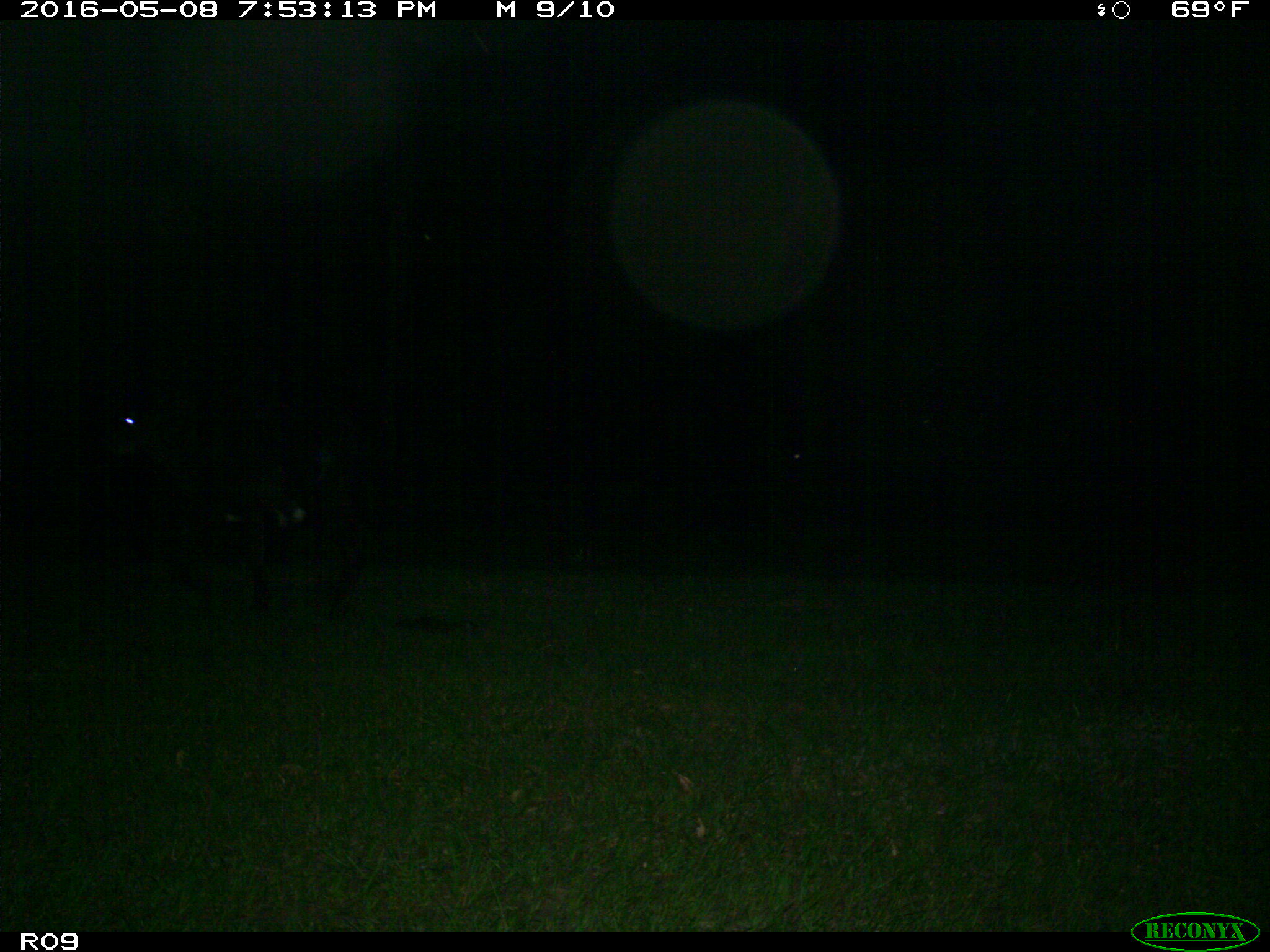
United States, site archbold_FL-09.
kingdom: Animalia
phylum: Chordata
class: Mammalia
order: Artiodactyla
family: Bovidae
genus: Bos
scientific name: Bos taurus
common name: domestic cow